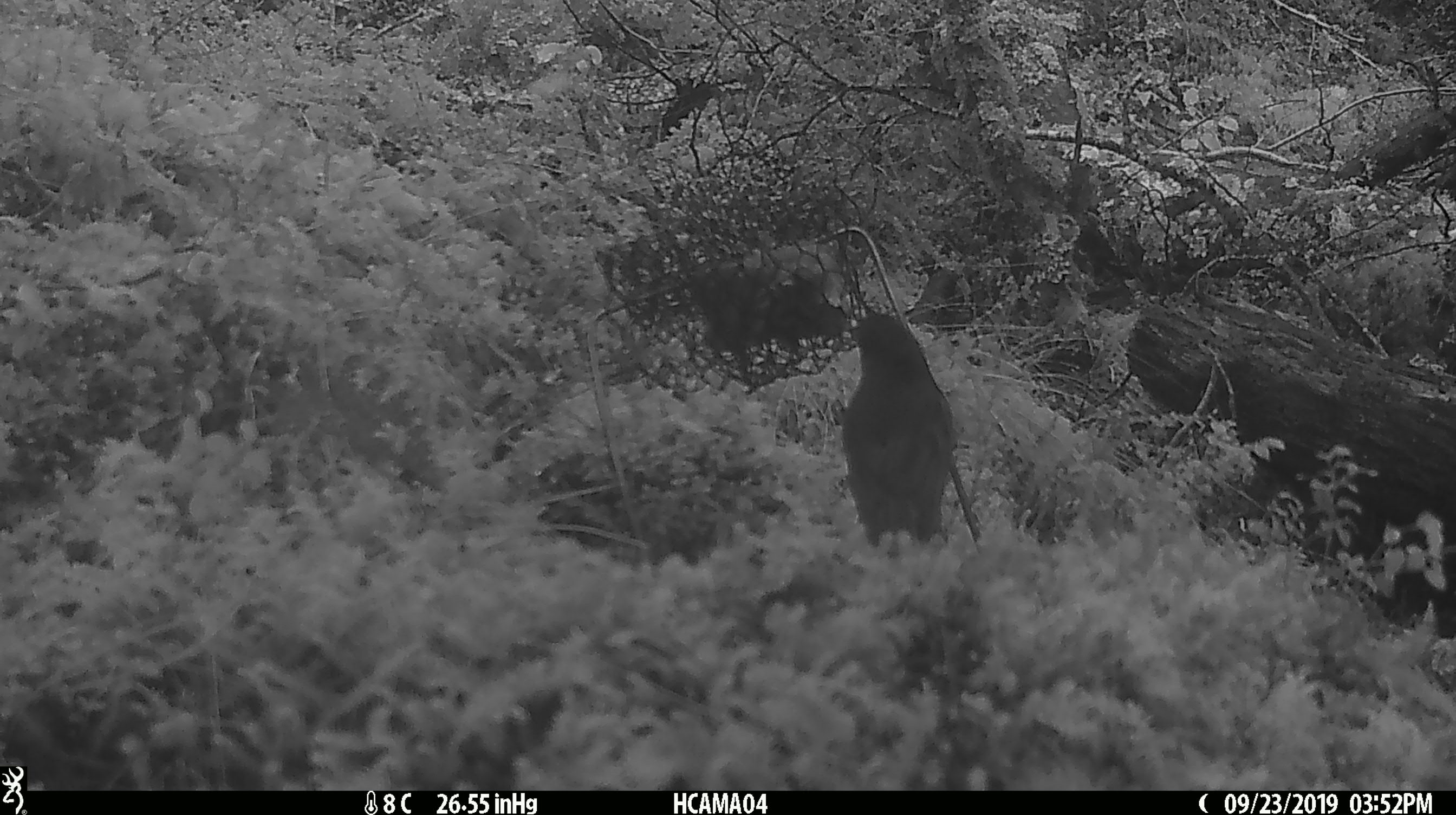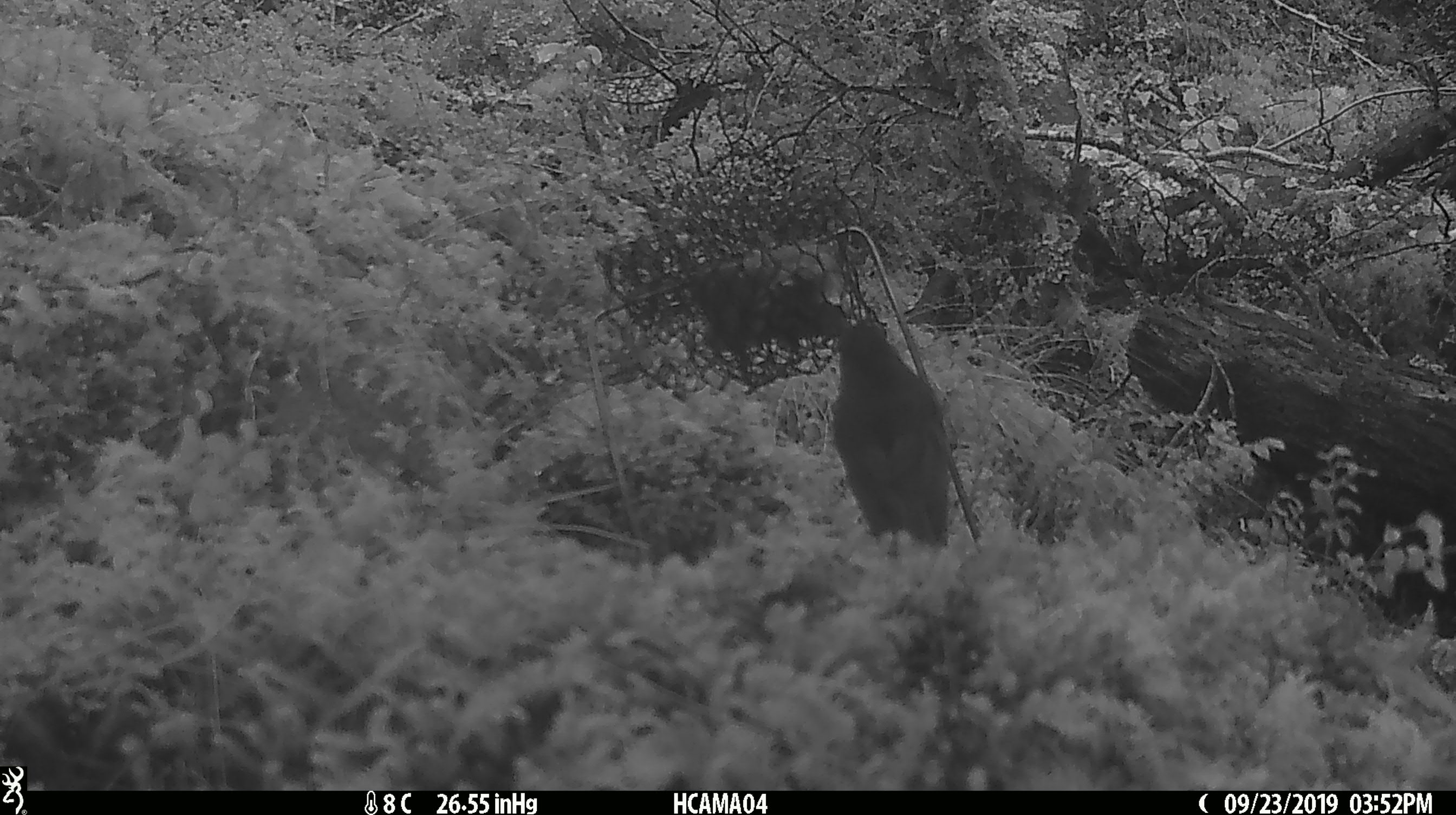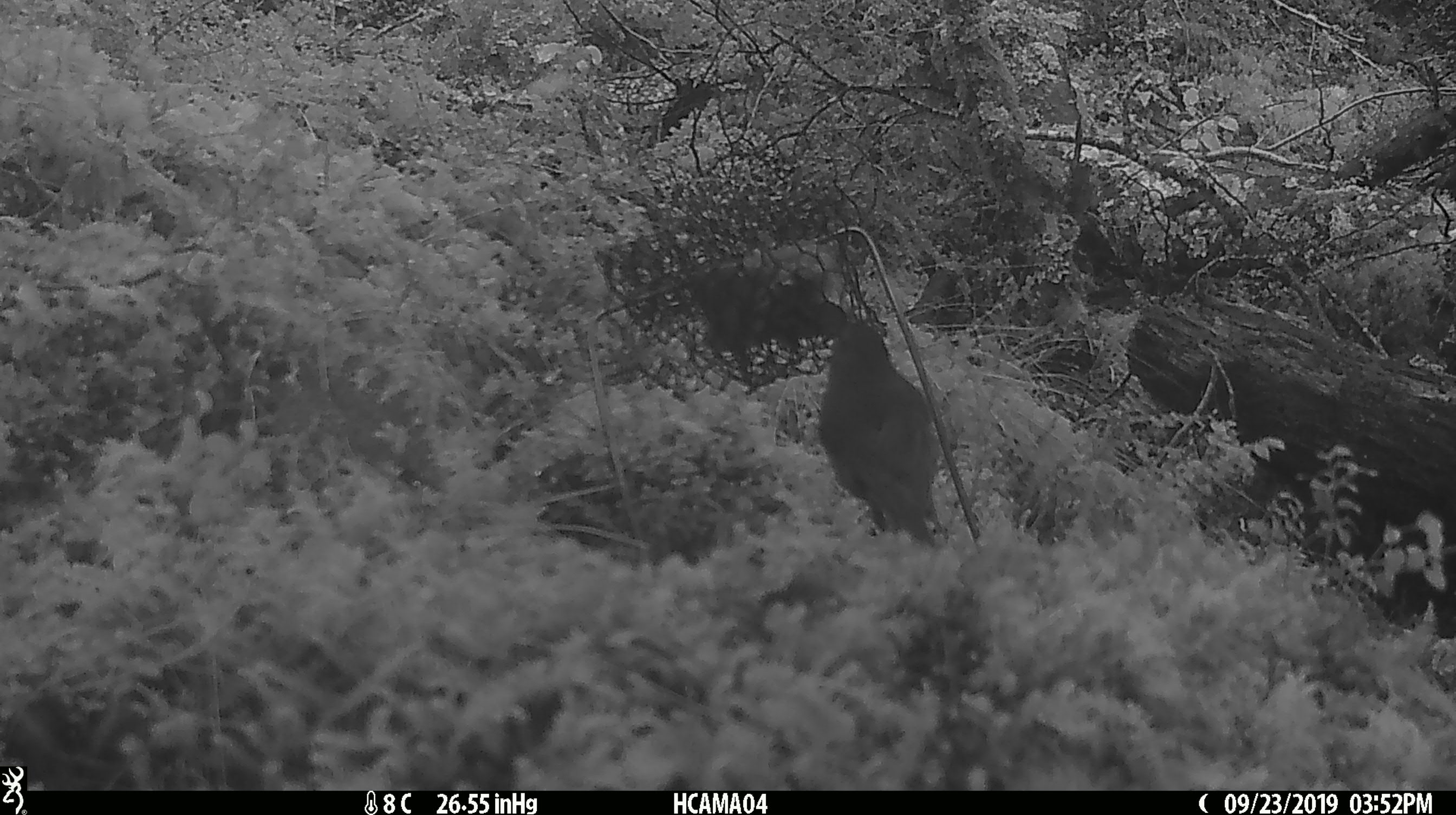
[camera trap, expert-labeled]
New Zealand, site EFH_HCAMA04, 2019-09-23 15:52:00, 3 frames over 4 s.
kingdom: Animalia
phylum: Chordata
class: Aves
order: Passeriformes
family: Petroicidae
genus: Petroica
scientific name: Petroica australis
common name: new zealand robin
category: robin